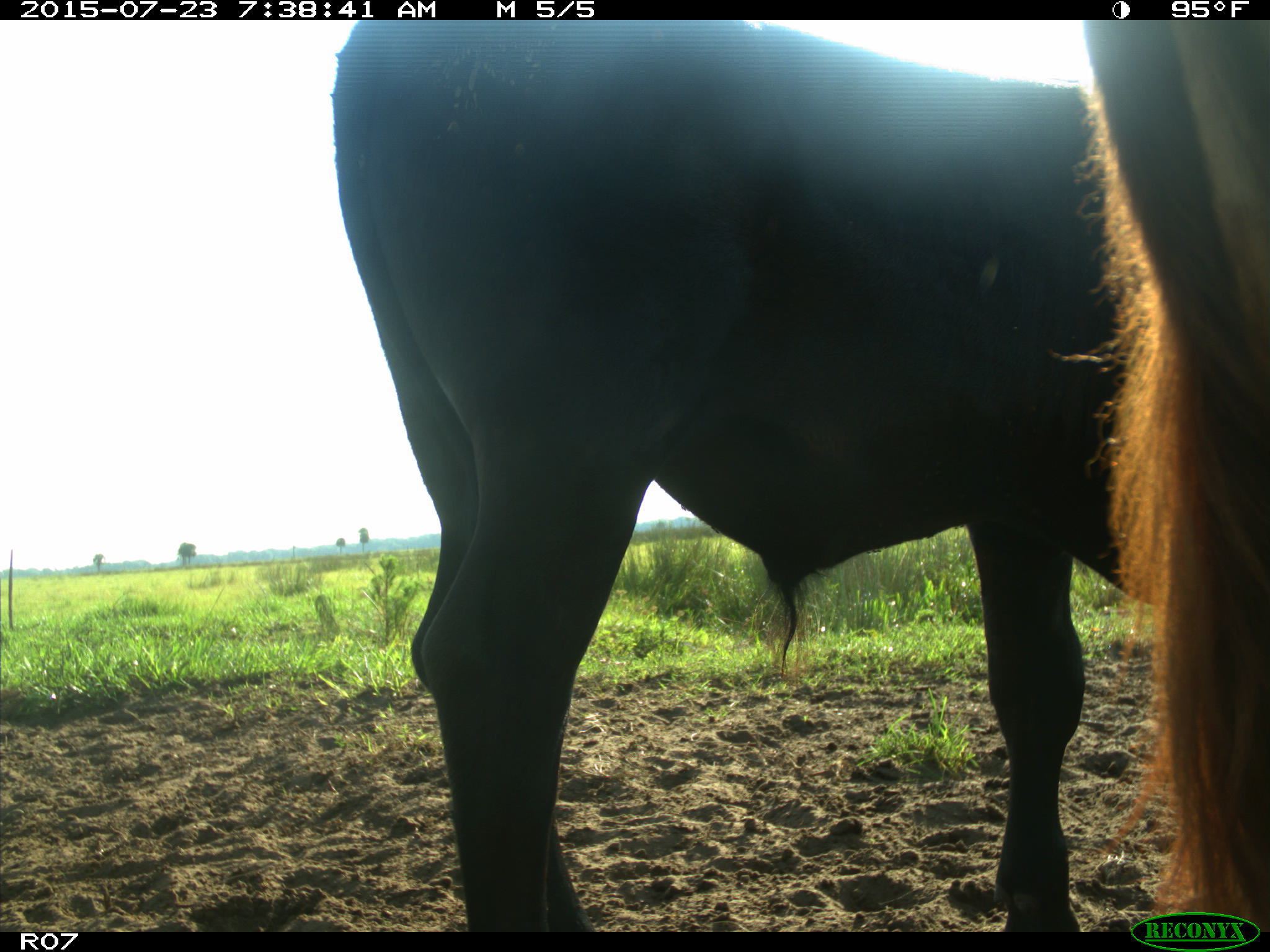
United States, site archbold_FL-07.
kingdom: Animalia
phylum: Chordata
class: Mammalia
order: Artiodactyla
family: Bovidae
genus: Bos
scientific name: Bos taurus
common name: domestic cow